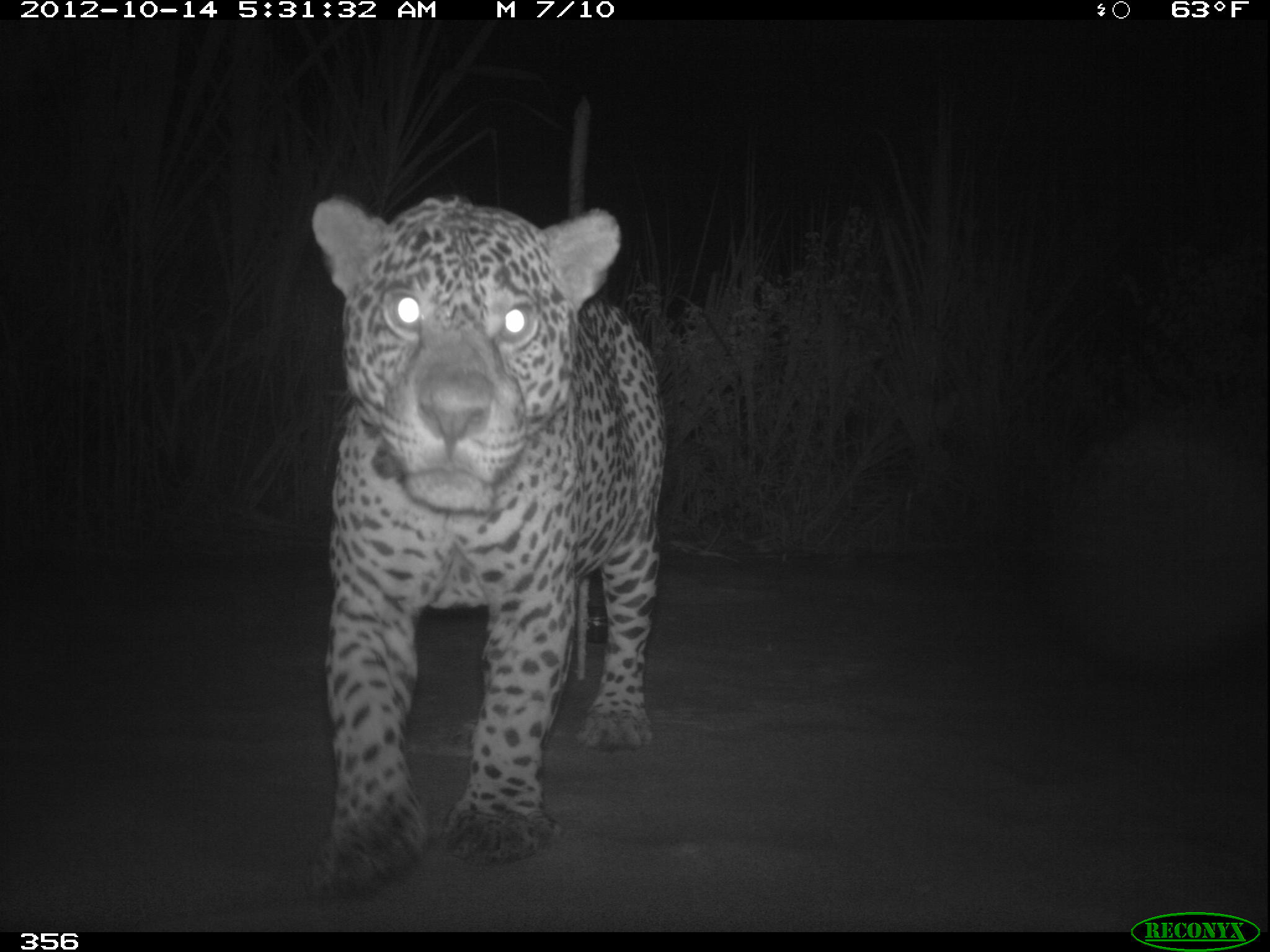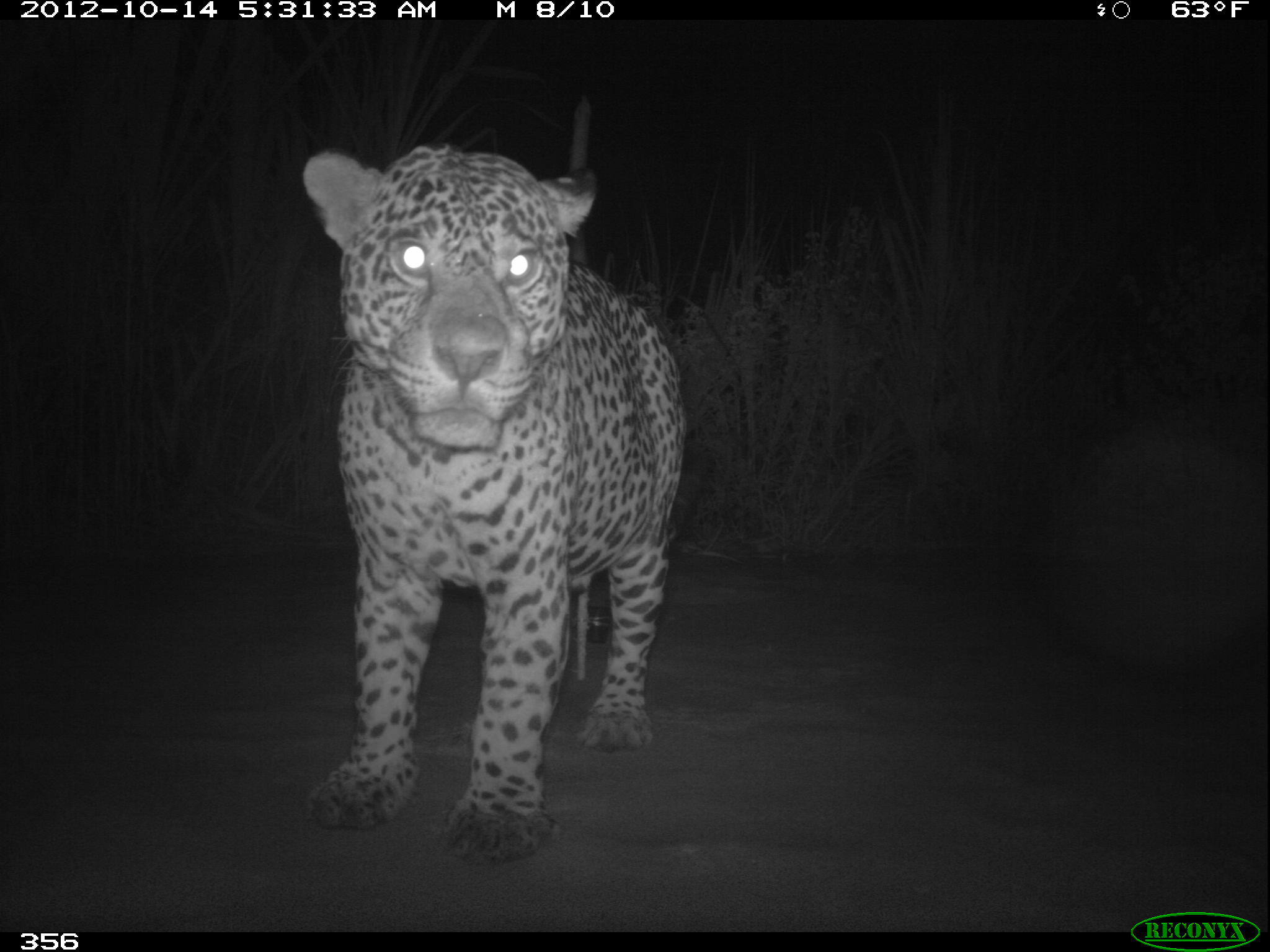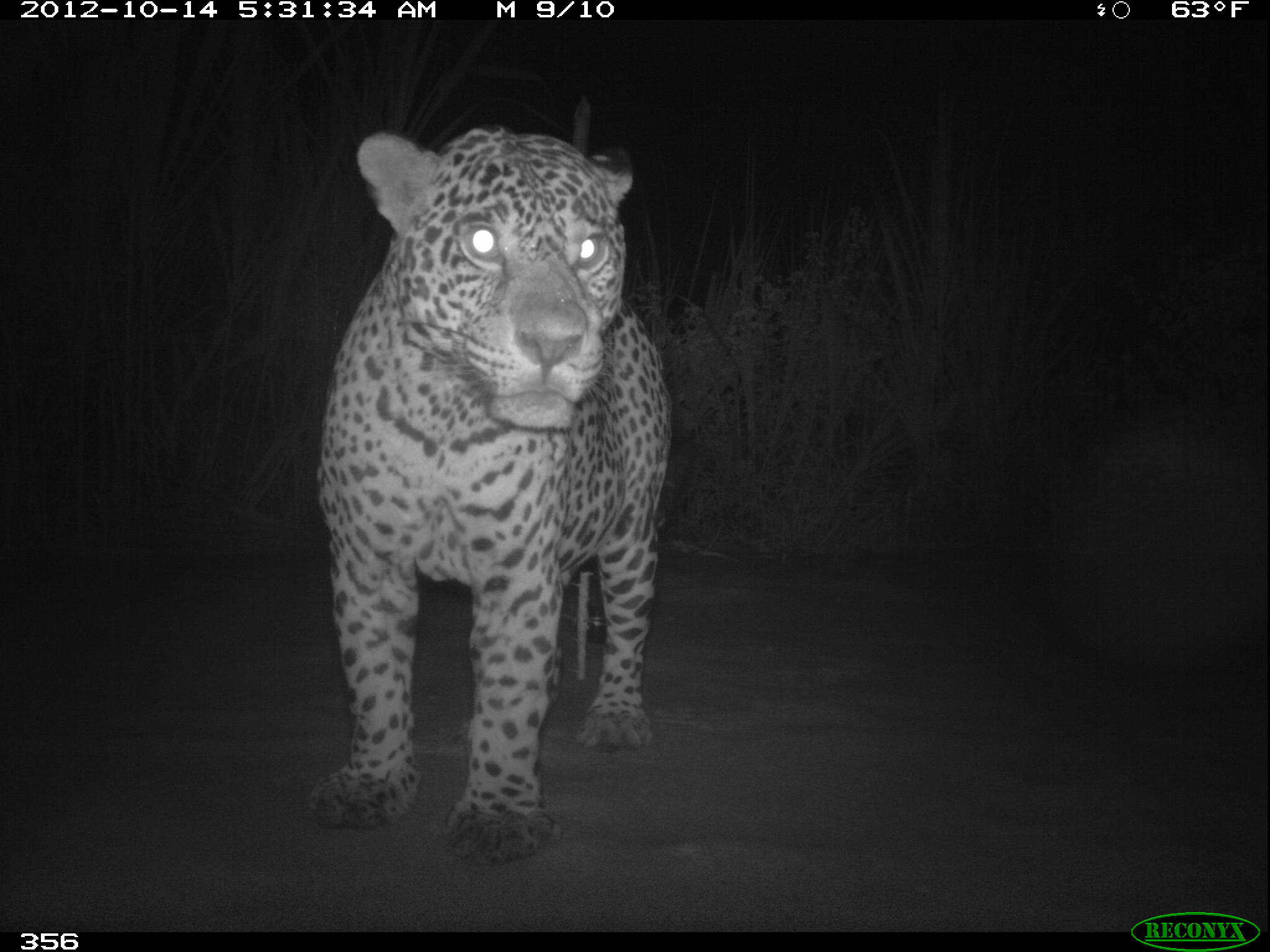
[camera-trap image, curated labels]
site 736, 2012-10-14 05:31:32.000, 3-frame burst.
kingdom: Animalia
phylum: Chordata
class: Mammalia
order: Carnivora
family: Felidae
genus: Panthera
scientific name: Panthera onca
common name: jaguar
Panthera onca (jaguar).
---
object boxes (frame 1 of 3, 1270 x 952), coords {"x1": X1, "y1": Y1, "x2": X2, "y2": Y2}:
panthera onca: {"x1": 309, "y1": 194, "x2": 667, "y2": 899}